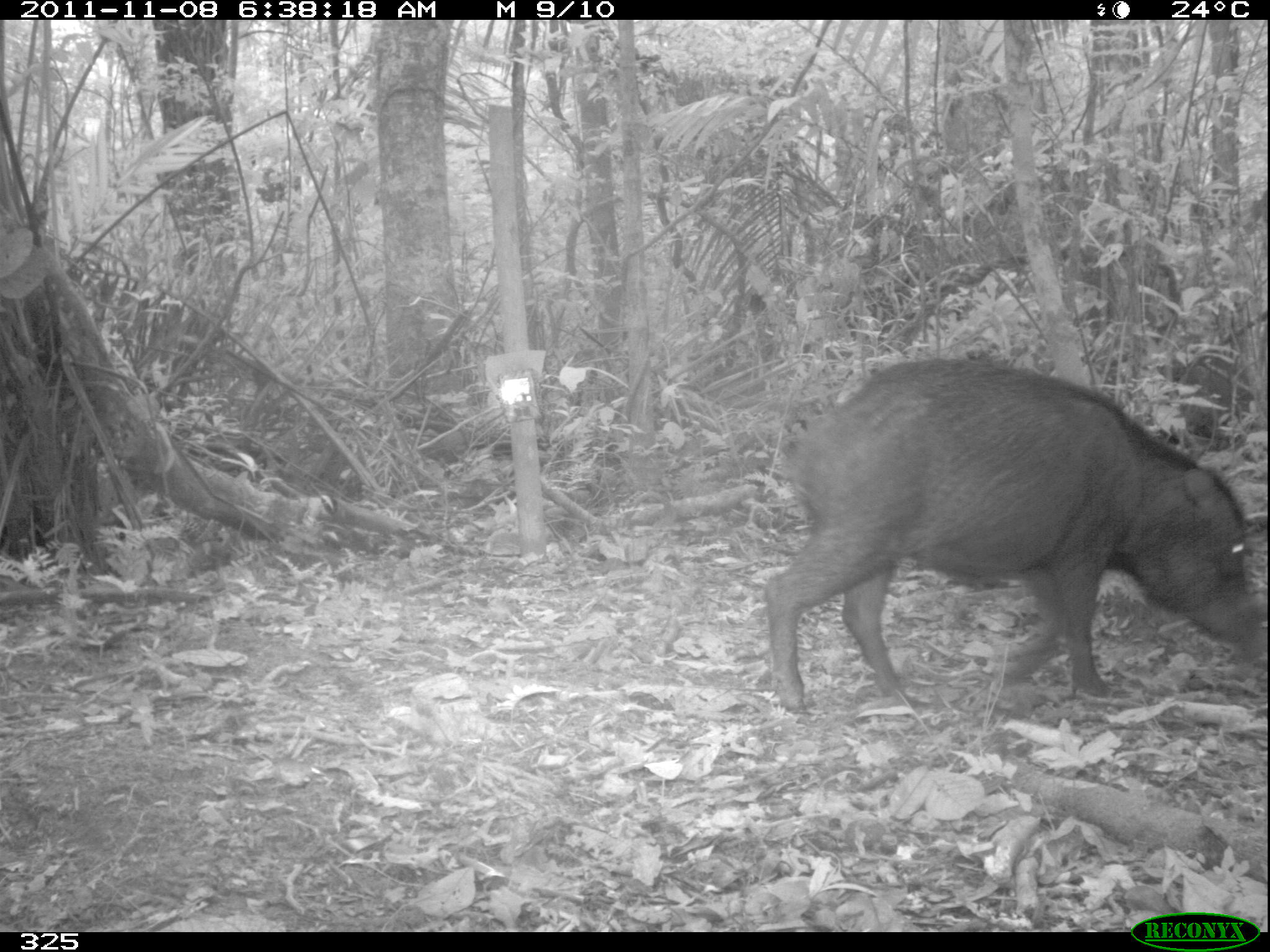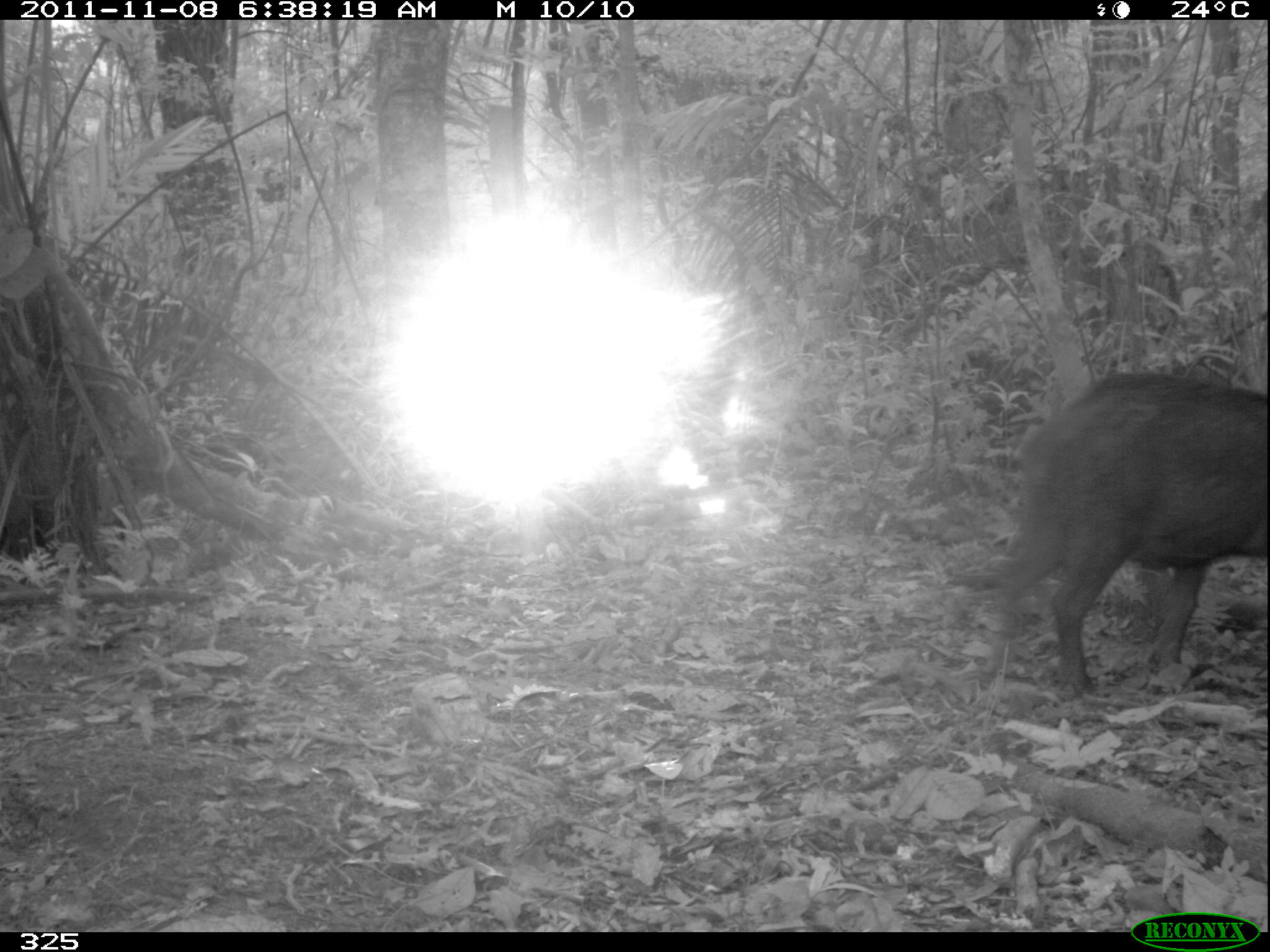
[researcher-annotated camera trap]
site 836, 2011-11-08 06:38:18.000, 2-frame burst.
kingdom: Animalia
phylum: Chordata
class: Mammalia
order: Artiodactyla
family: Tayassuidae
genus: Tayassu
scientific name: Tayassu pecari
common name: white-lipped peccary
Tayassu pecari (white-lipped peccary).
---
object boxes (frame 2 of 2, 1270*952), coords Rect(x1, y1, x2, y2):
tayassu pecari: Rect(990, 369, 1268, 698)